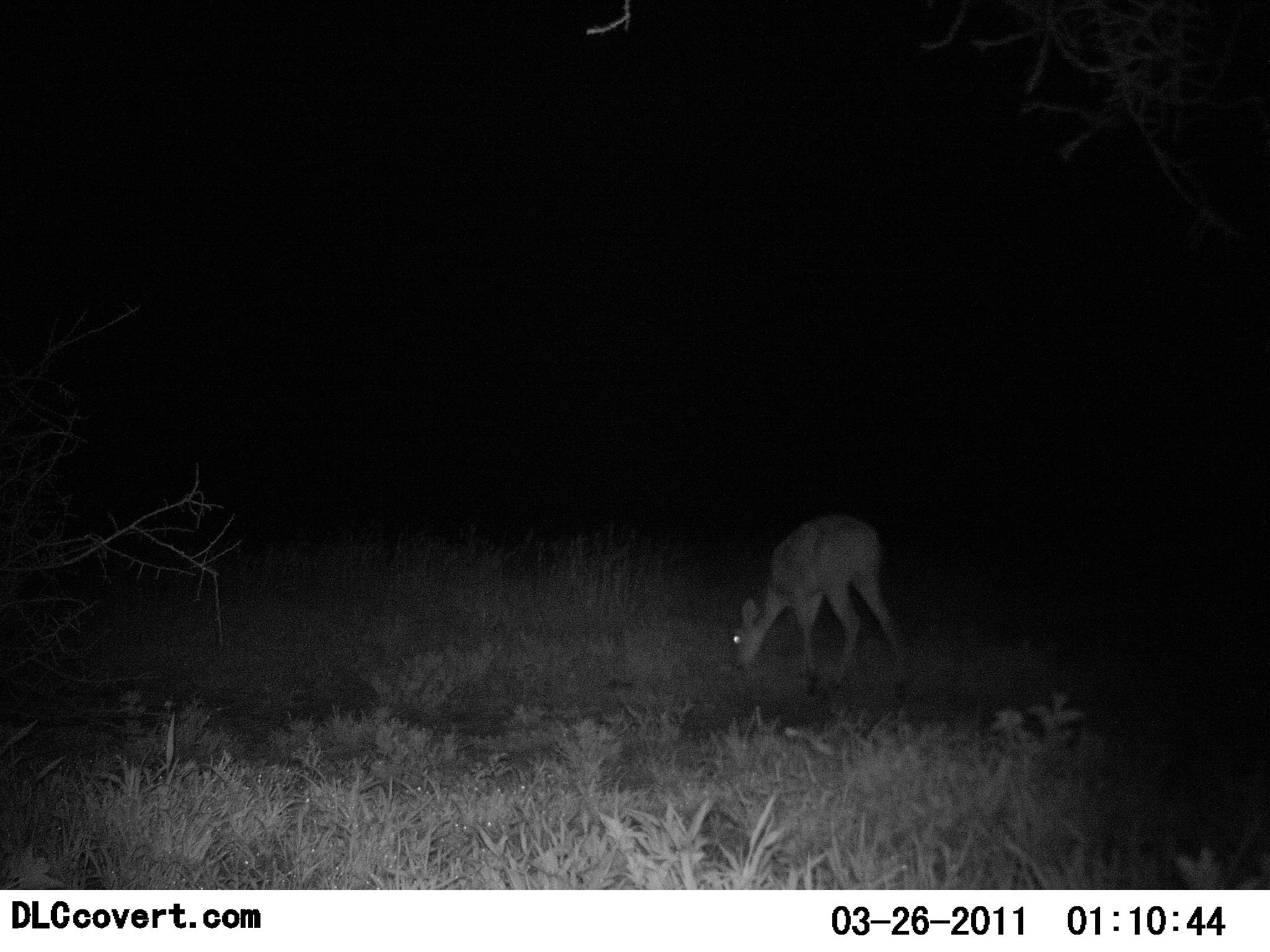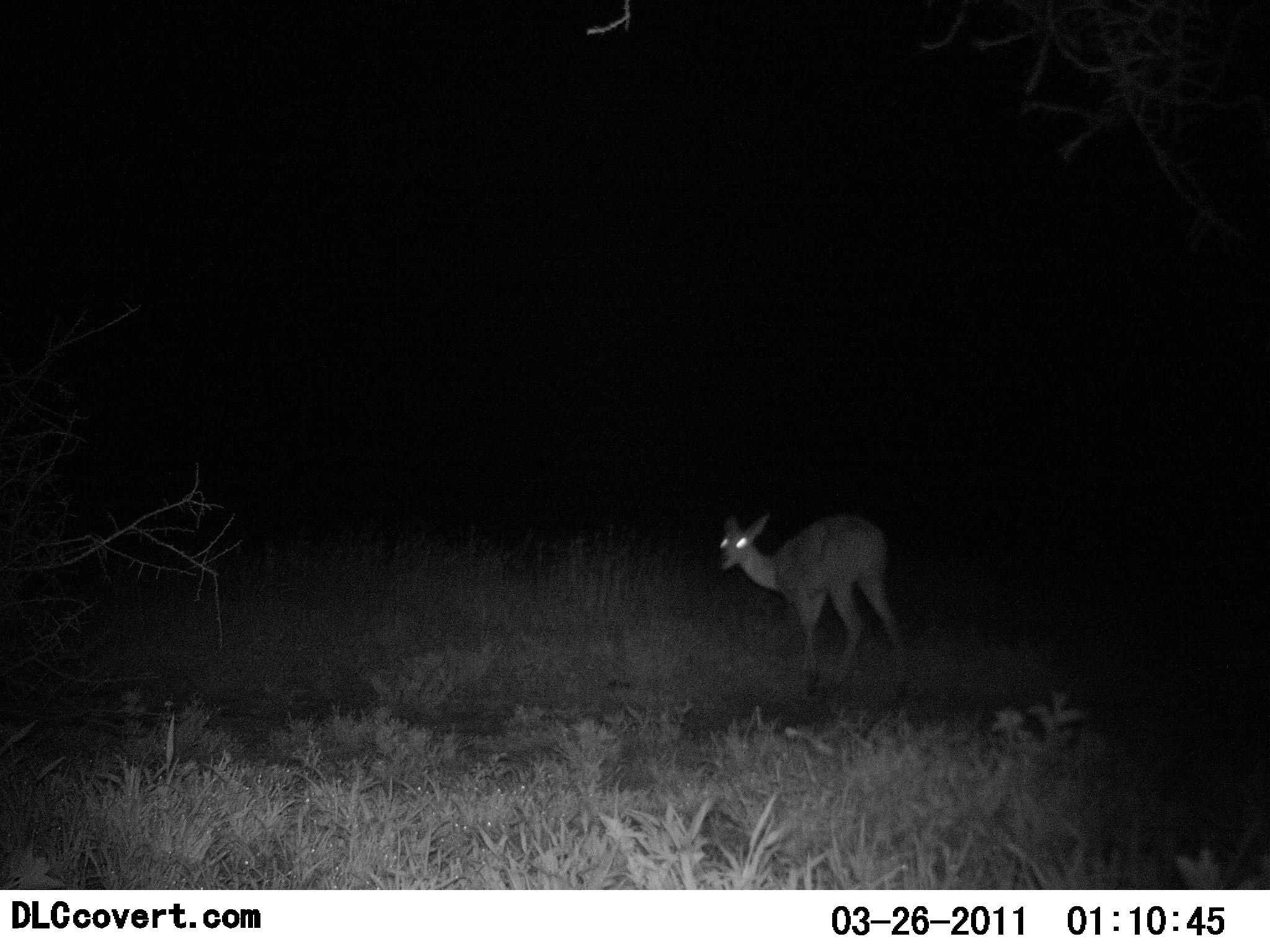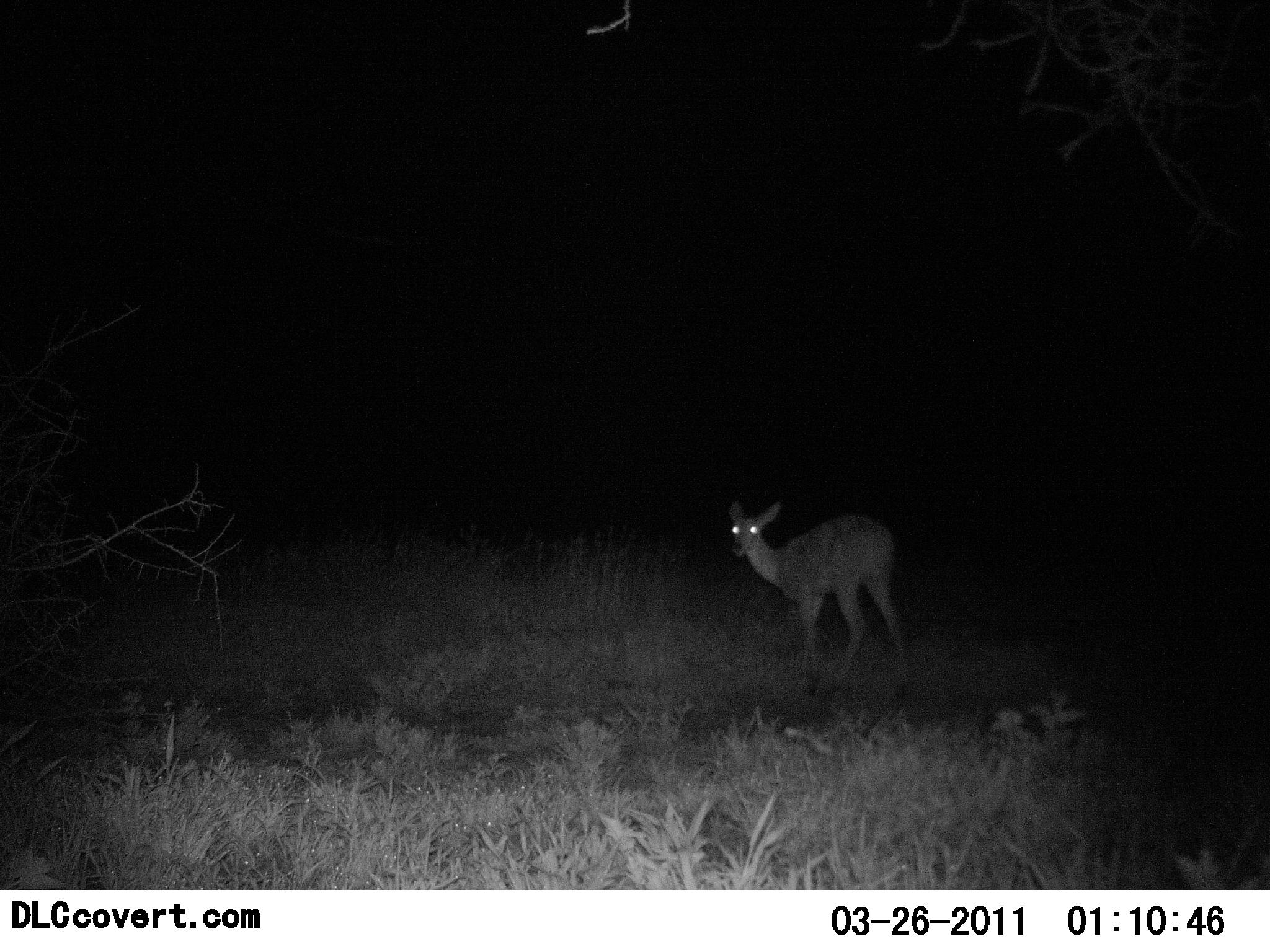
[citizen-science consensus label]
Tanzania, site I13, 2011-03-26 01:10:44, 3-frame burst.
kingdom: Animalia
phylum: Chordata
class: Mammalia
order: Artiodactyla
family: Bovidae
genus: Redunca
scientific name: Redunca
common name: reedbuck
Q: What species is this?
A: Reedbuck (Redunca).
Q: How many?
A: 1.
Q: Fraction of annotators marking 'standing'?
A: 60%.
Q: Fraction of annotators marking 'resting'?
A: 0%.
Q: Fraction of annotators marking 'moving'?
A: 0%.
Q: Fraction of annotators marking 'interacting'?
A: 0%.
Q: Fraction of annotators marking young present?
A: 0%.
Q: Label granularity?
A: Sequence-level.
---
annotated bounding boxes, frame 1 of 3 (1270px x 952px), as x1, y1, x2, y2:
animal: 732, 511, 912, 699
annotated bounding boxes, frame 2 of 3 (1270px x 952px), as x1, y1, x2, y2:
animal: 718, 511, 908, 704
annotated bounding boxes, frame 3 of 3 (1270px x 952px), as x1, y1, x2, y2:
animal: 726, 498, 898, 594